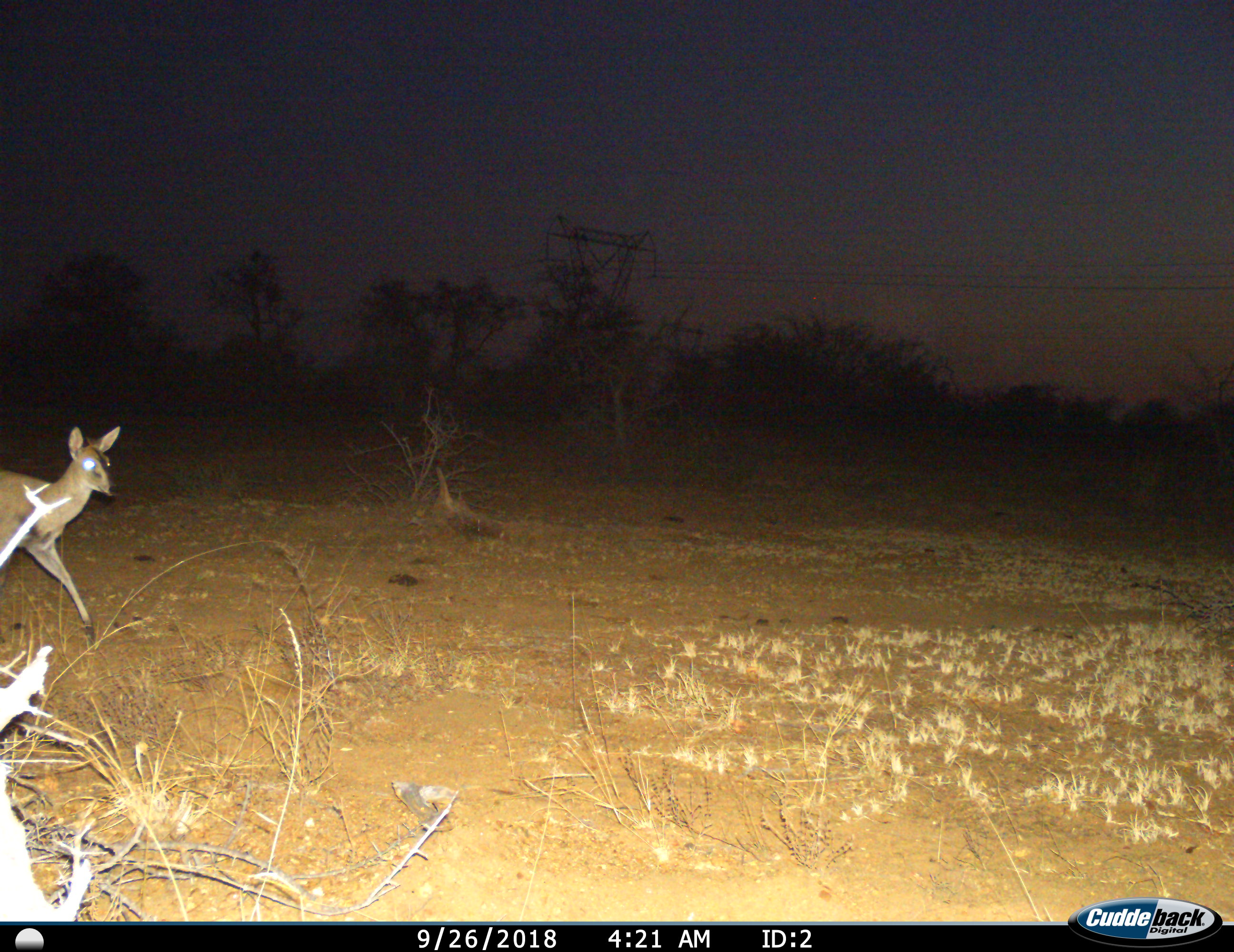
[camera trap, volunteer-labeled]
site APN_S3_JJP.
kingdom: Animalia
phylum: Chordata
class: Mammalia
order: Artiodactyla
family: Bovidae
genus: Sylvicapra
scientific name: Sylvicapra grimmia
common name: common duiker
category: duikercommongrey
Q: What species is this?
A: Duikercommongrey (common duiker) (Sylvicapra grimmia).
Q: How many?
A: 1.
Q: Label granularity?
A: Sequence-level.